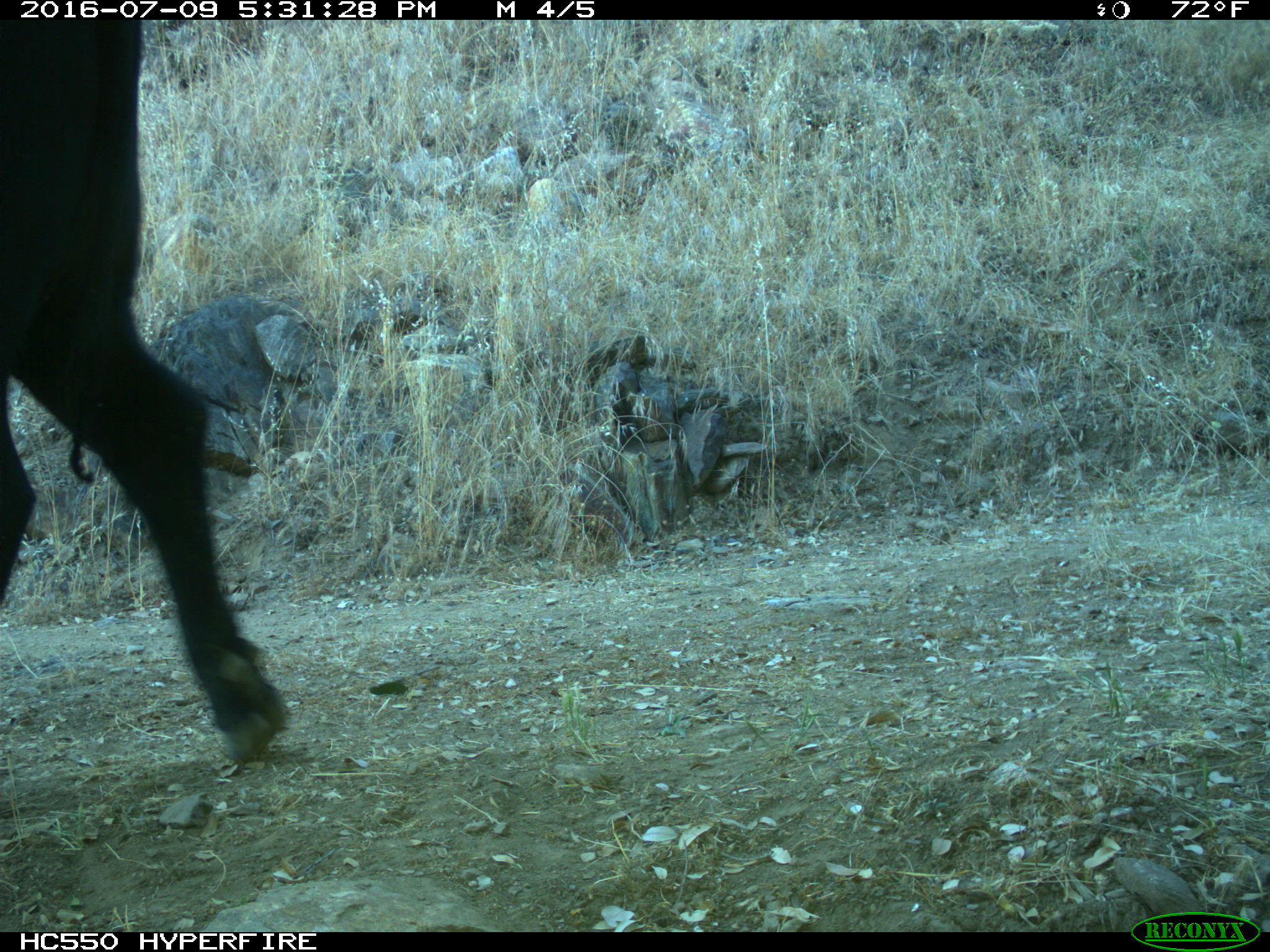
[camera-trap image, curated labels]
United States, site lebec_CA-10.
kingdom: Animalia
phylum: Chordata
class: Mammalia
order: Artiodactyla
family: Bovidae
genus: Bos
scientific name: Bos taurus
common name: domestic cow